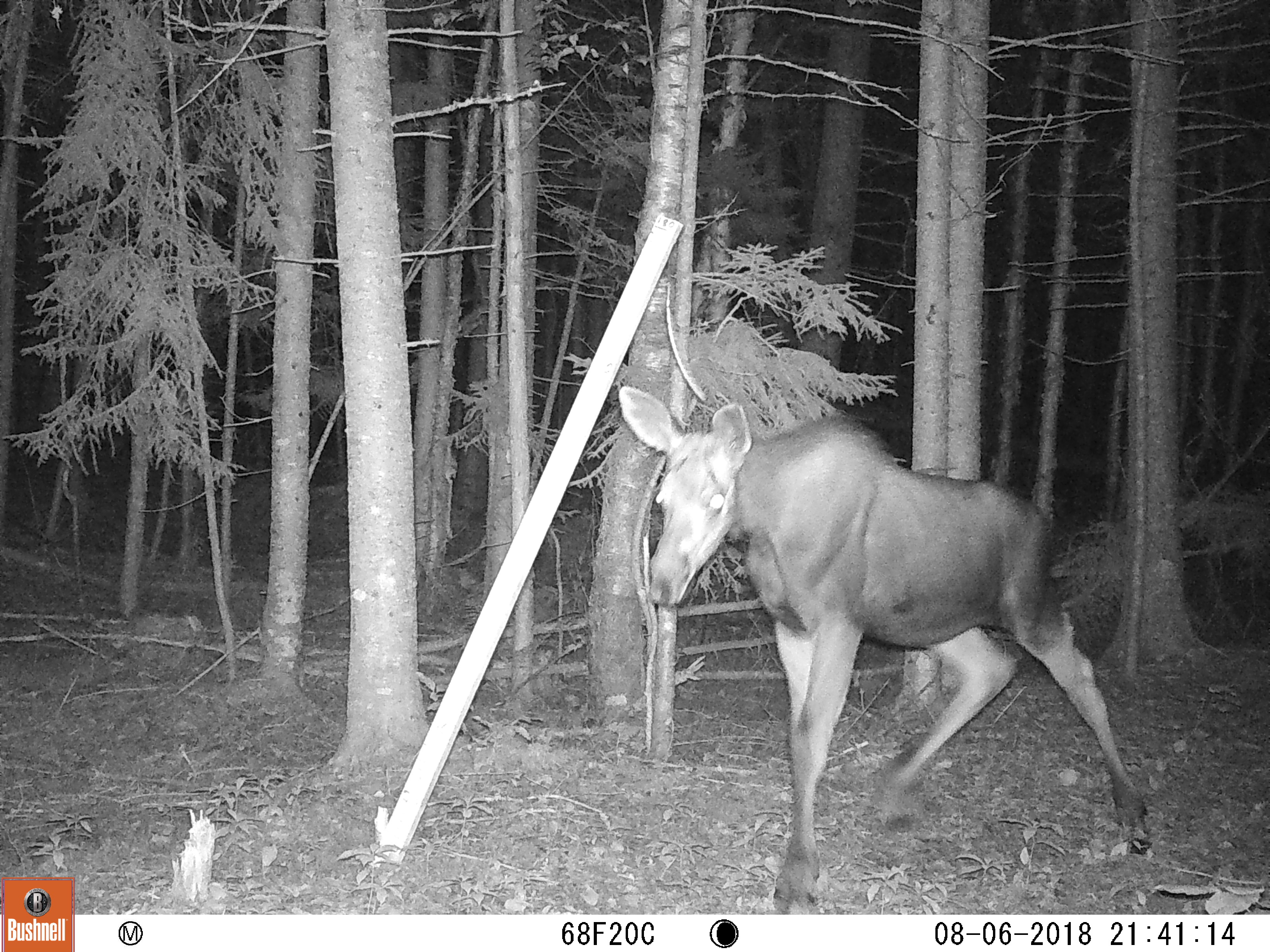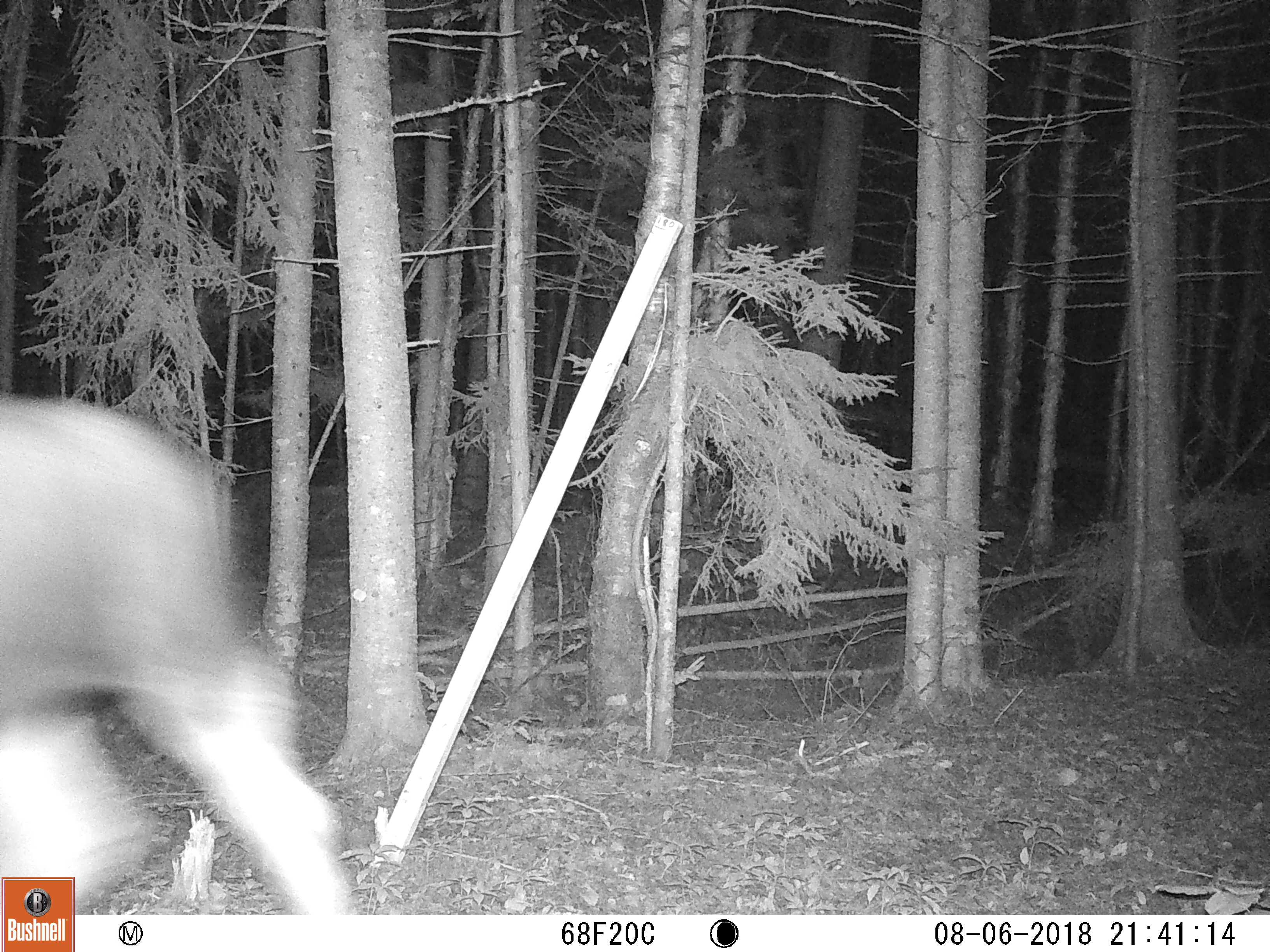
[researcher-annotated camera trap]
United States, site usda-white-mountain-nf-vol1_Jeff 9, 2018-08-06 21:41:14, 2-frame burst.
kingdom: Animalia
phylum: Chordata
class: Mammalia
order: Artiodactyla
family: Cervidae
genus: Alces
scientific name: Alces alces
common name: moose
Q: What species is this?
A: Moose (Alces alces).